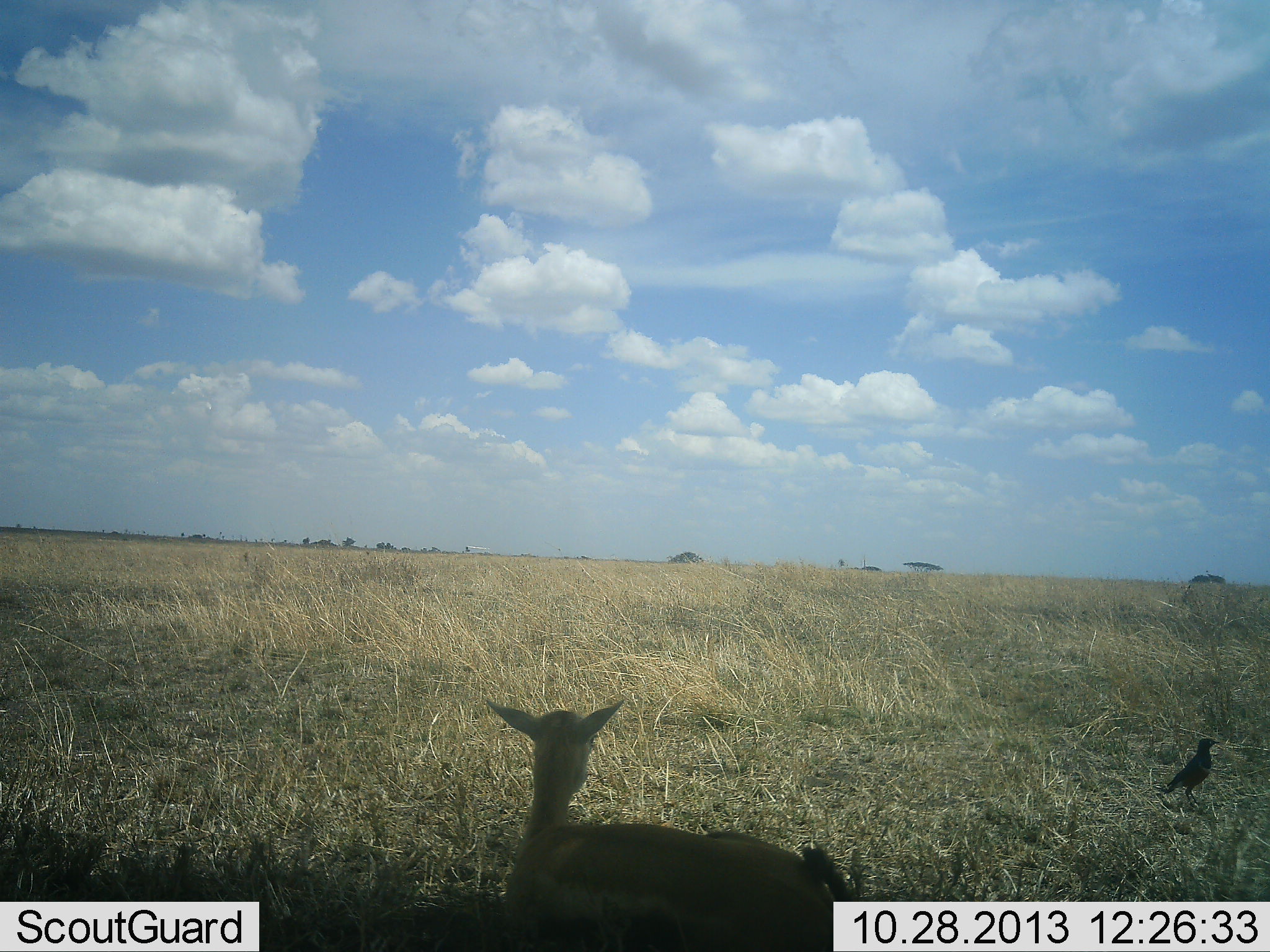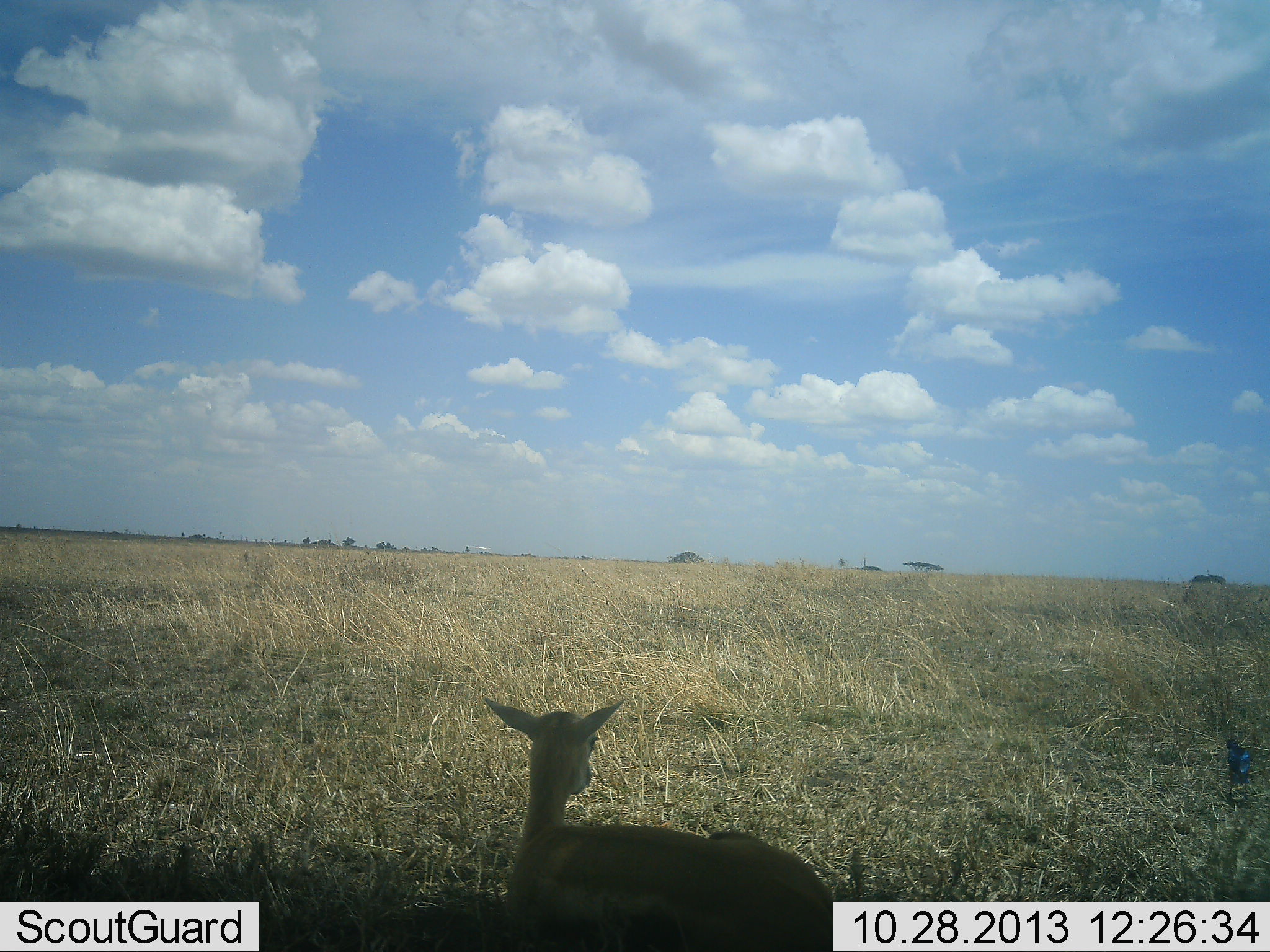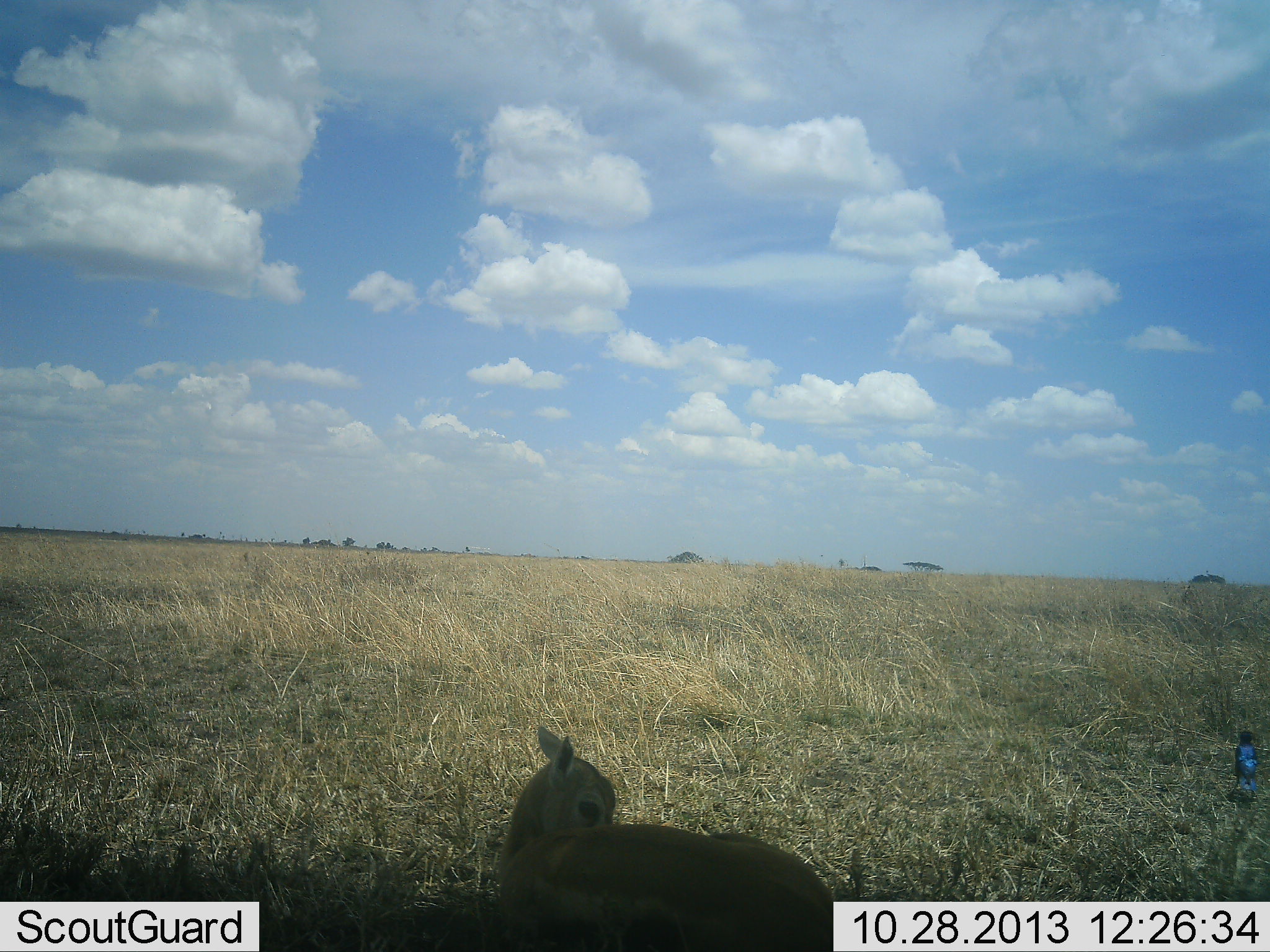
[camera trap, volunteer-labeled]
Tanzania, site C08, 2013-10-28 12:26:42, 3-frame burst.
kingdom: Animalia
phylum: Chordata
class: Mammalia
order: Artiodactyla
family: Bovidae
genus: Eudorcas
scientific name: Eudorcas thomsonii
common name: thomson's gazelle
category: gazellethomsons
Gazellethomsons (thomson's gazelle) (Eudorcas thomsonii), count 1. Behavior (volunteer vote fractions): standing 42%, resting 58%, moving 0%, interacting 0%. Young present (vote fraction): 25%. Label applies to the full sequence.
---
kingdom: Animalia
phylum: Chordata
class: Aves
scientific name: Aves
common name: bird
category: otherbird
Otherbird (bird) (Aves), count 1. Behavior (volunteer vote fractions): standing 26%, resting 11%, moving 68%, interacting 0%. Young present (vote fraction): 0%. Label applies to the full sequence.